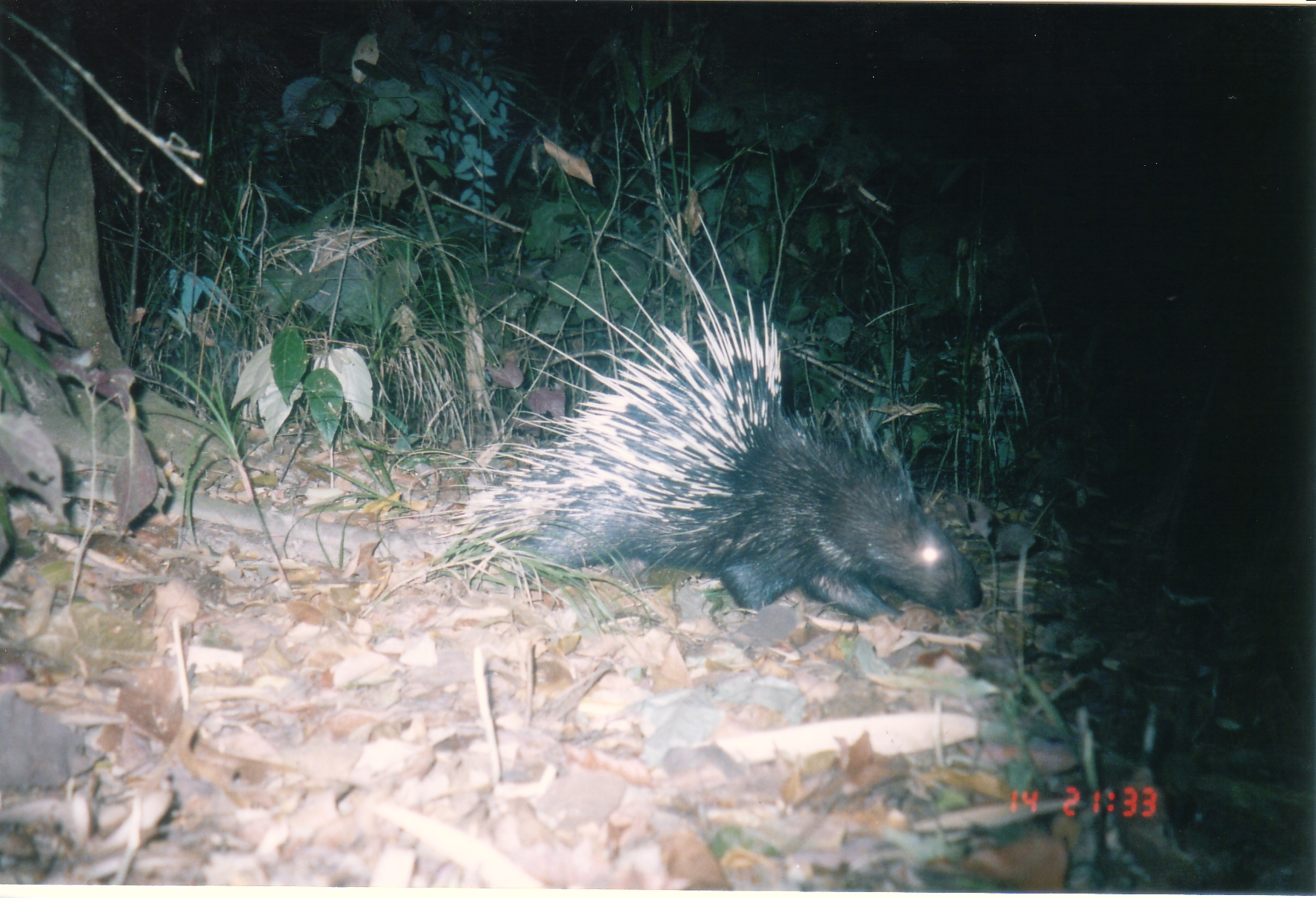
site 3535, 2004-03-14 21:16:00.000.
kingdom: Animalia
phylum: Chordata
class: Mammalia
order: Rodentia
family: Hystricidae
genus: Hystrix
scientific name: Hystrix brachyura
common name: east asian porcupine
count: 1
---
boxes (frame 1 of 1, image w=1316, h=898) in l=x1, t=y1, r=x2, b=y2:
hystrix brachyura: l=432, t=209, r=987, b=626